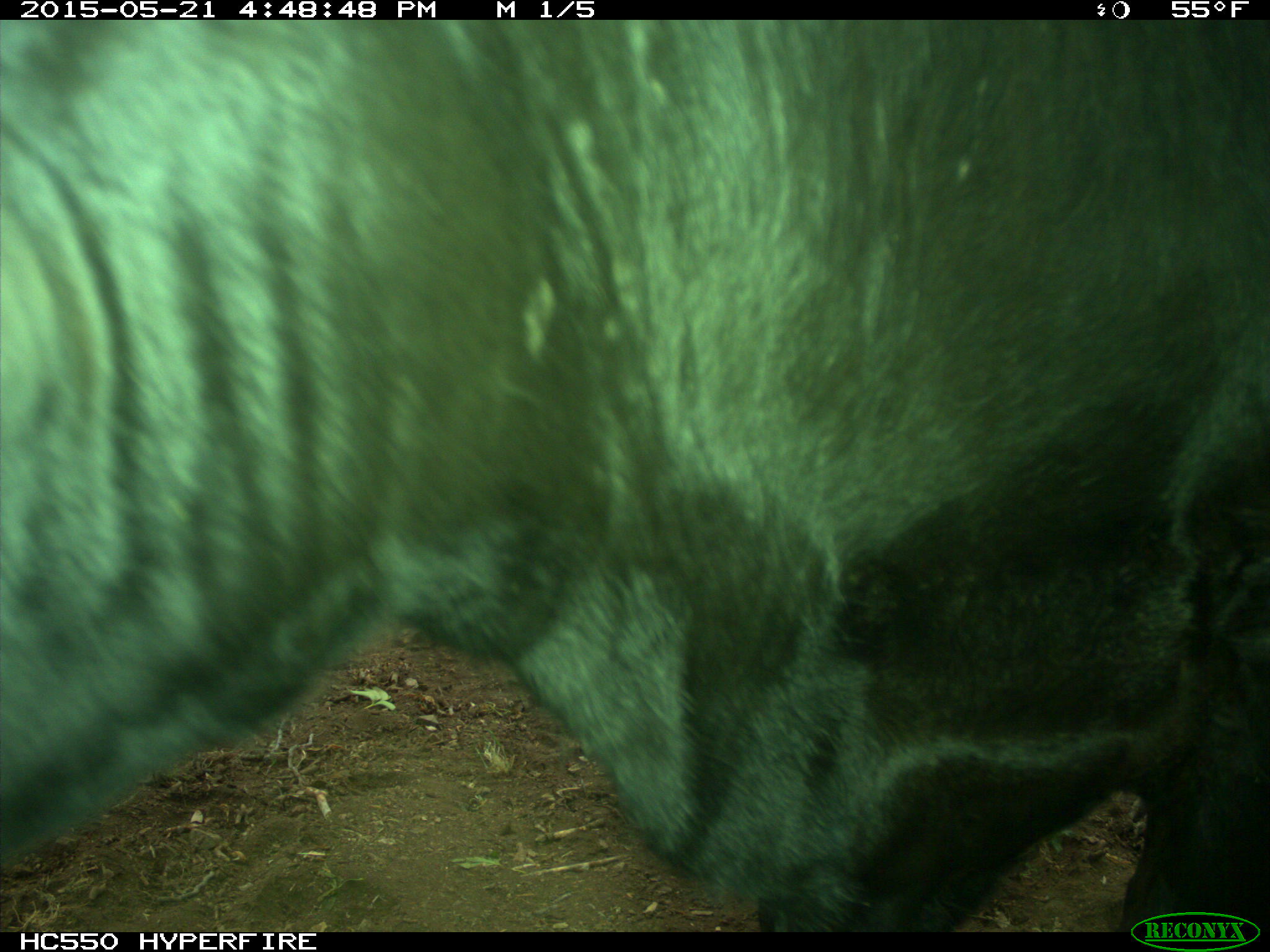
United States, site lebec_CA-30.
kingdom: Animalia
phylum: Chordata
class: Mammalia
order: Artiodactyla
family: Bovidae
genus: Bos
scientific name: Bos taurus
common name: domestic cow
Bos taurus (domestic cow).